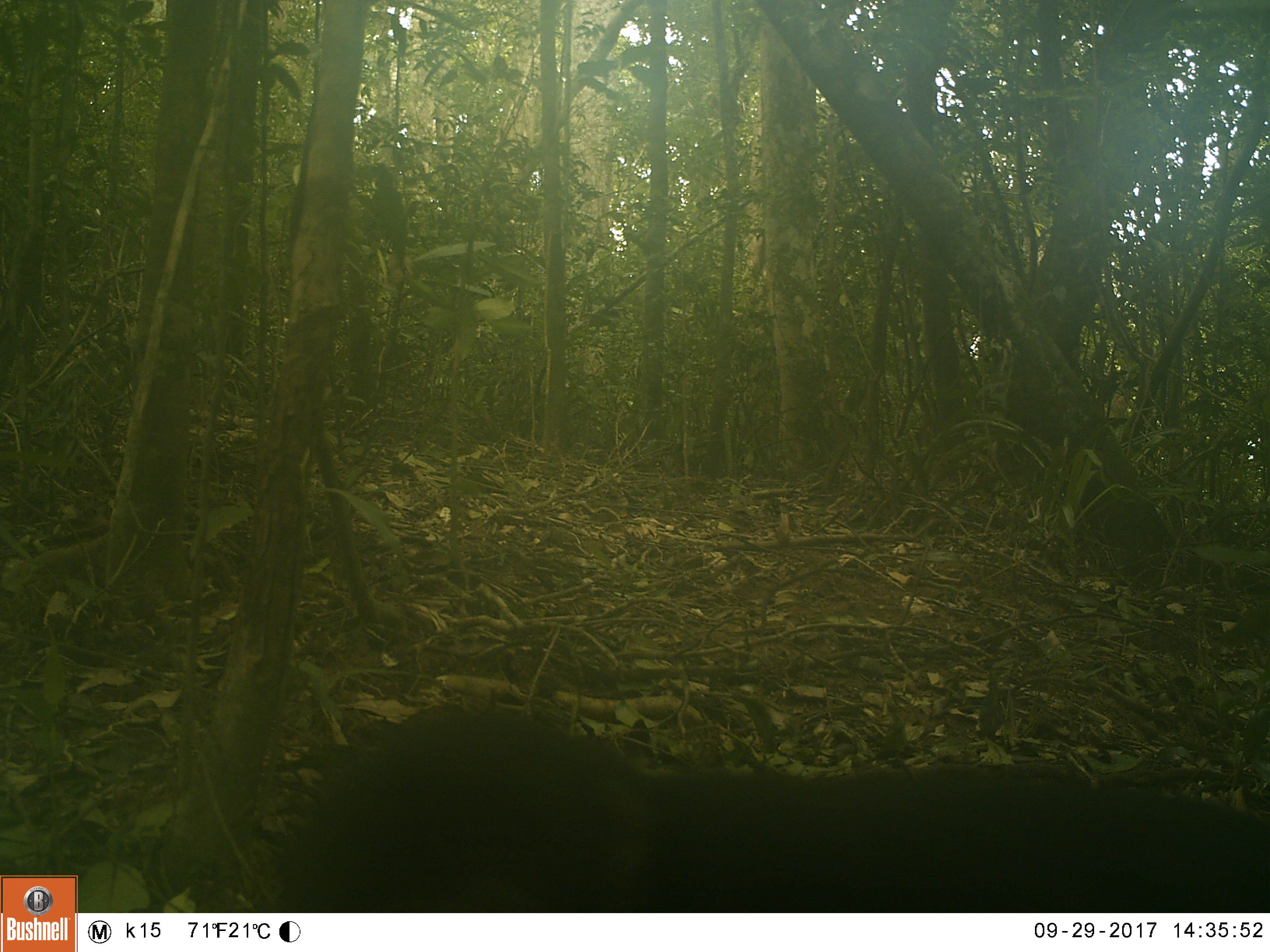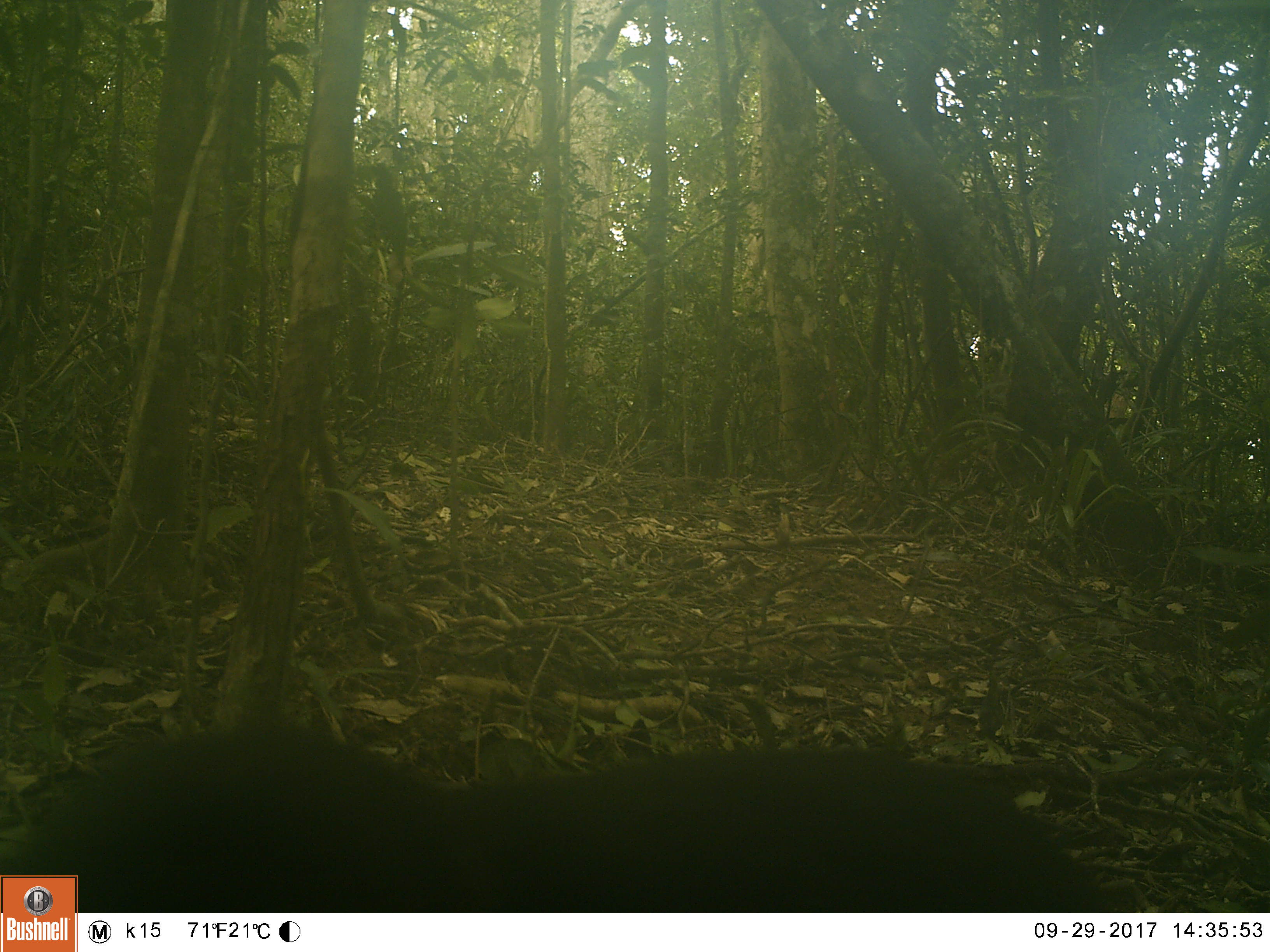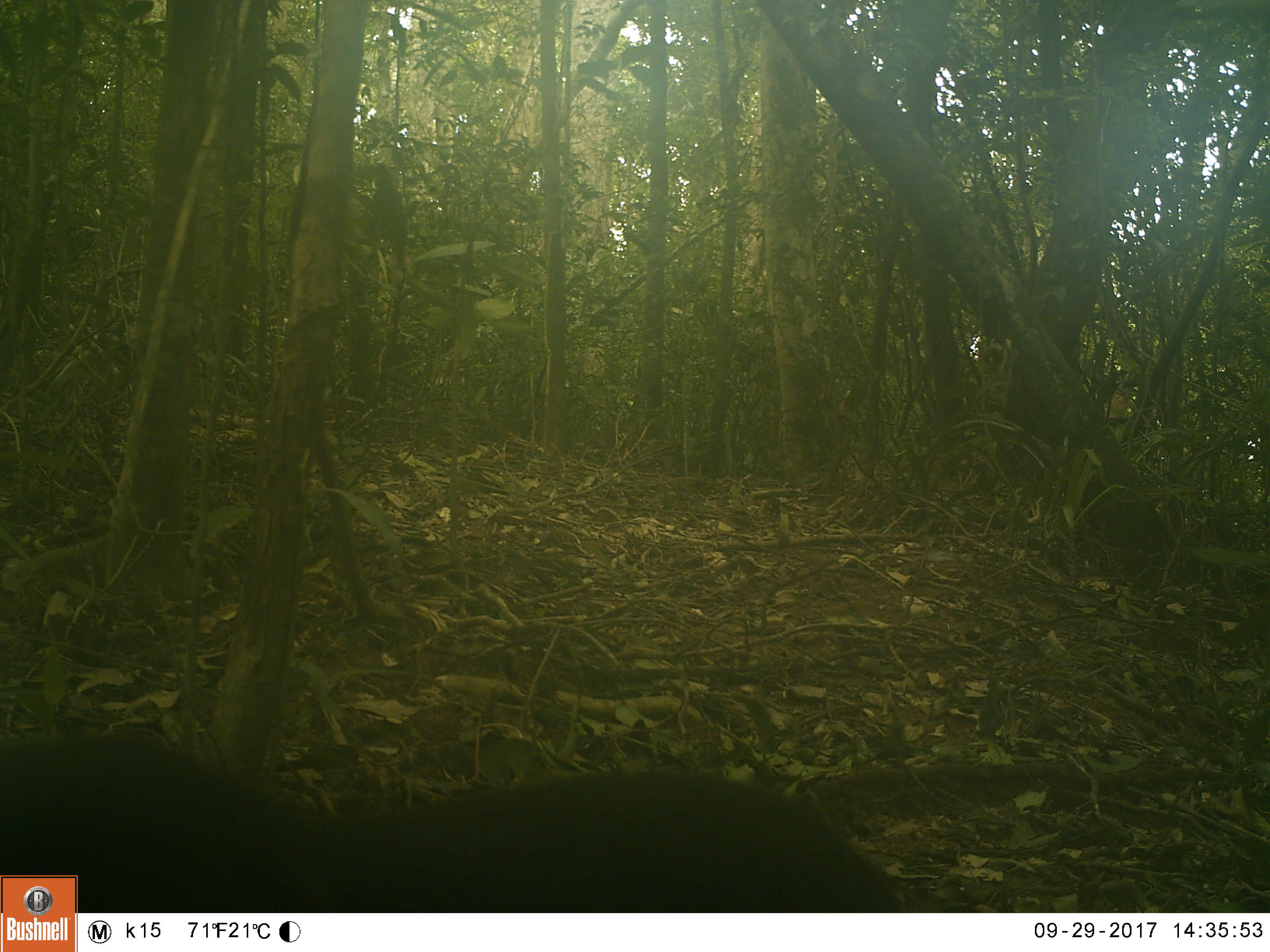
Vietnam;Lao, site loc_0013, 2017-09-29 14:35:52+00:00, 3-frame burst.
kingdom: Animalia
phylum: Chordata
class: Mammalia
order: Primates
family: Cercopithecidae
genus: Macaca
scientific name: Macaca arctoides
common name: stump-tailed macaque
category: stump tailed macaque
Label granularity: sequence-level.